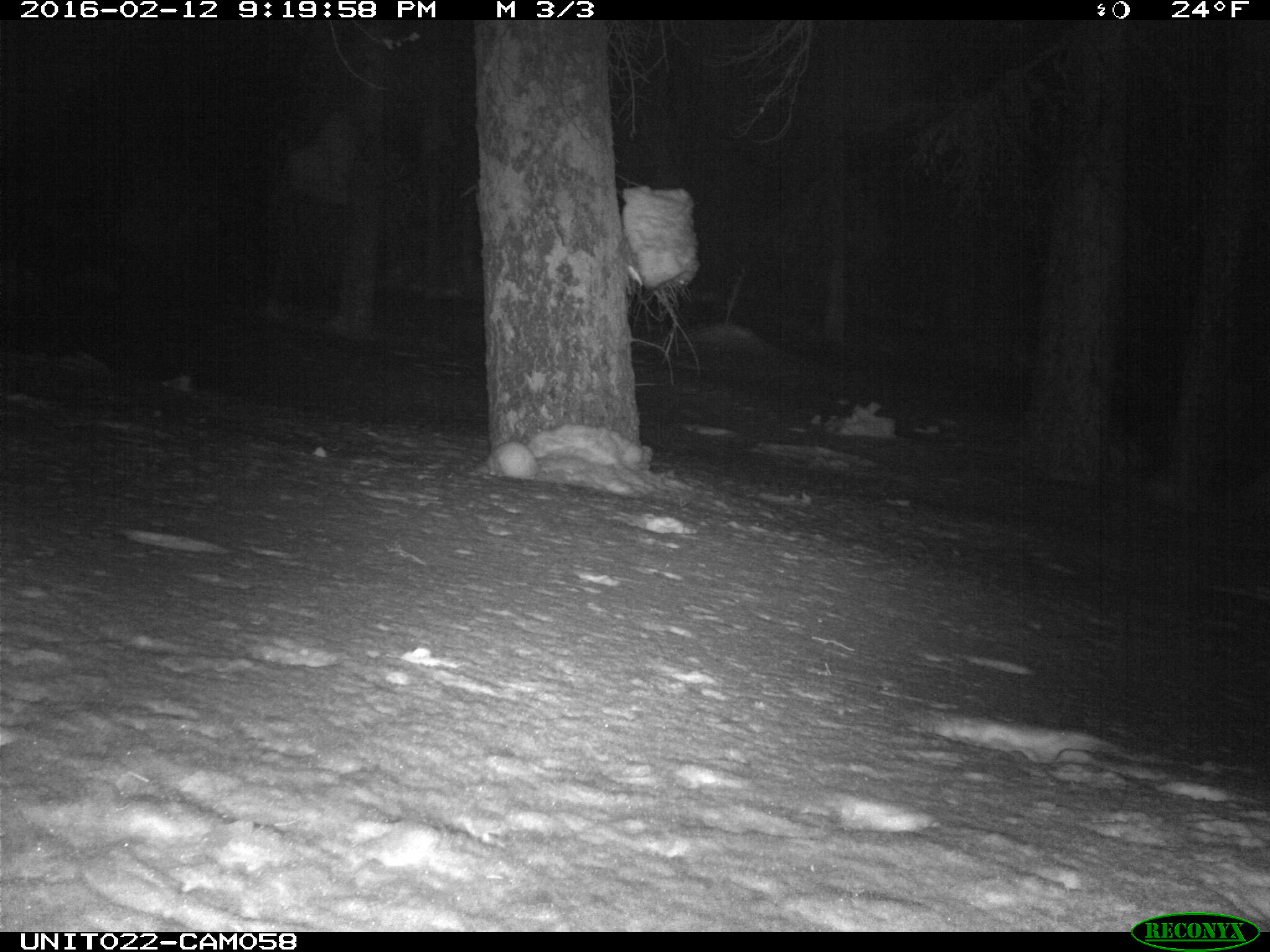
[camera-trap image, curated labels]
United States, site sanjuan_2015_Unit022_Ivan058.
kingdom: Animalia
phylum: Chordata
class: Mammalia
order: Lagomorpha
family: Leporidae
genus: Lepus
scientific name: Lepus americanus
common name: snowshoe hare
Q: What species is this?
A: Lepus americanus (snowshoe hare).